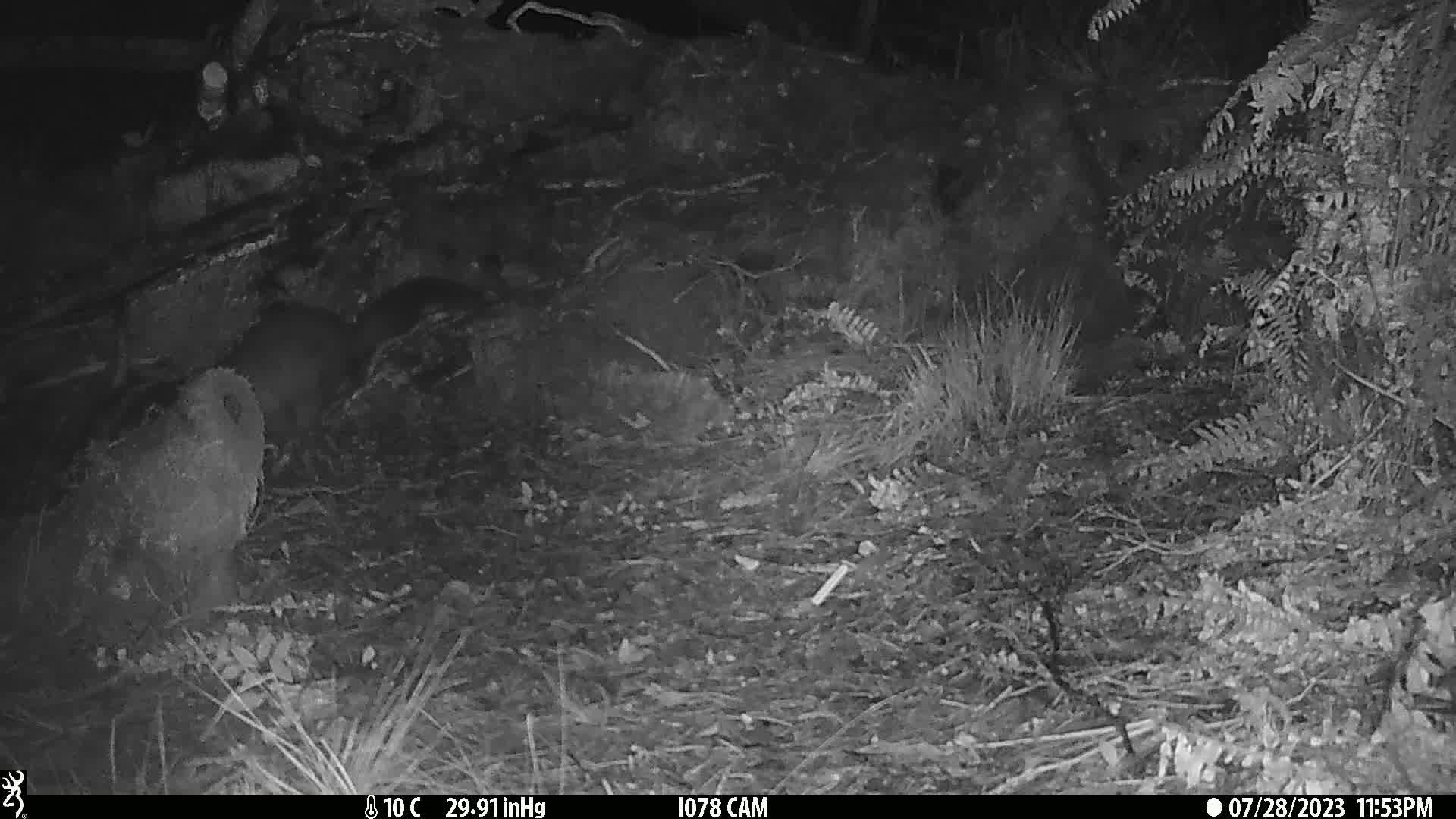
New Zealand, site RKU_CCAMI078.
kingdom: Animalia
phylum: Chordata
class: Mammalia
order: Diprotodontia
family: Phalangeridae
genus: Trichosurus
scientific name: Trichosurus vulpecula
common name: common brushtail possum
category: possum